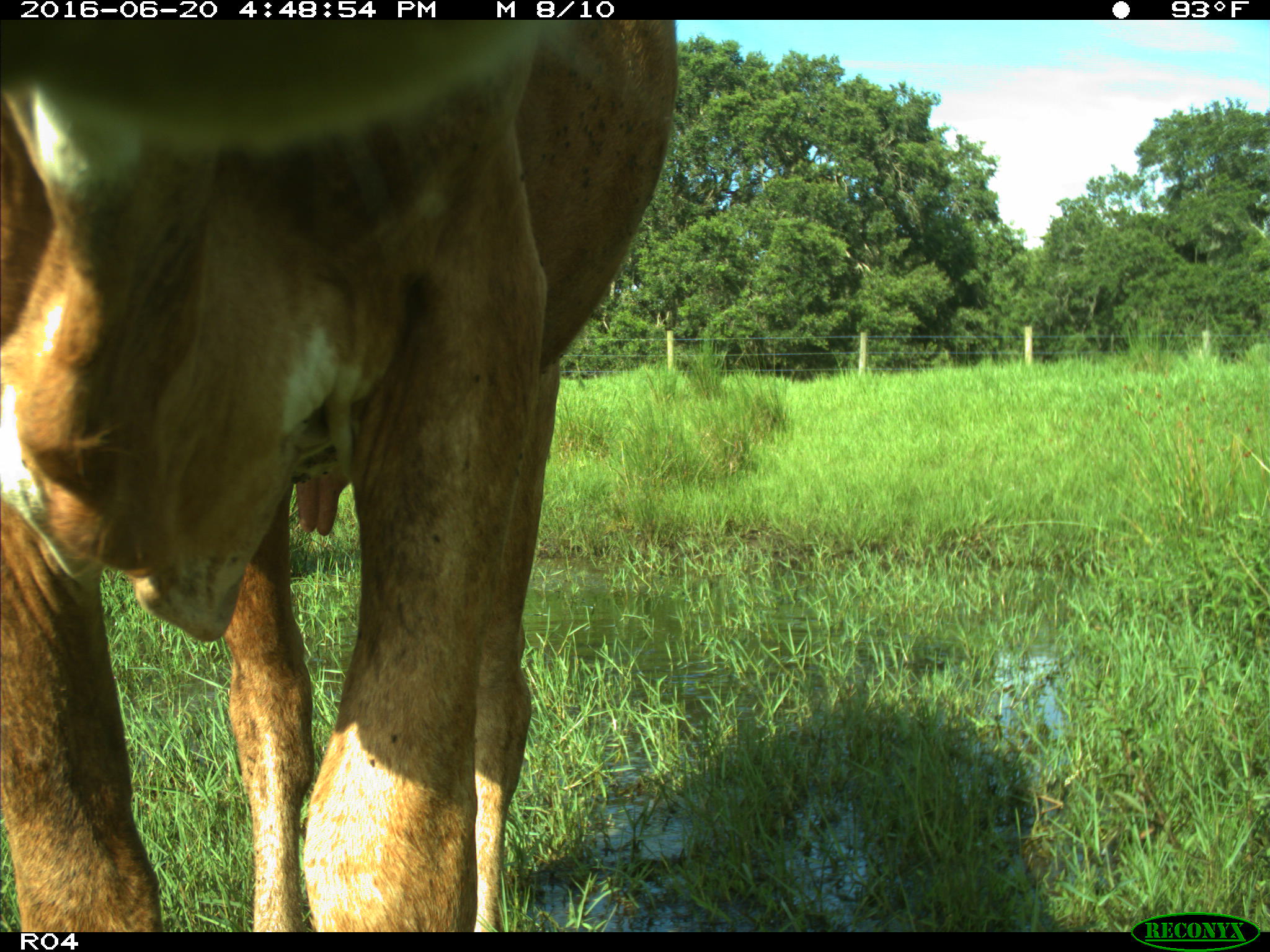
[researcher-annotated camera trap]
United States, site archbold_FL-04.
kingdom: Animalia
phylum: Chordata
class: Mammalia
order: Artiodactyla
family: Bovidae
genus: Bos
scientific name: Bos taurus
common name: domestic cow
Bos taurus (domestic cow).